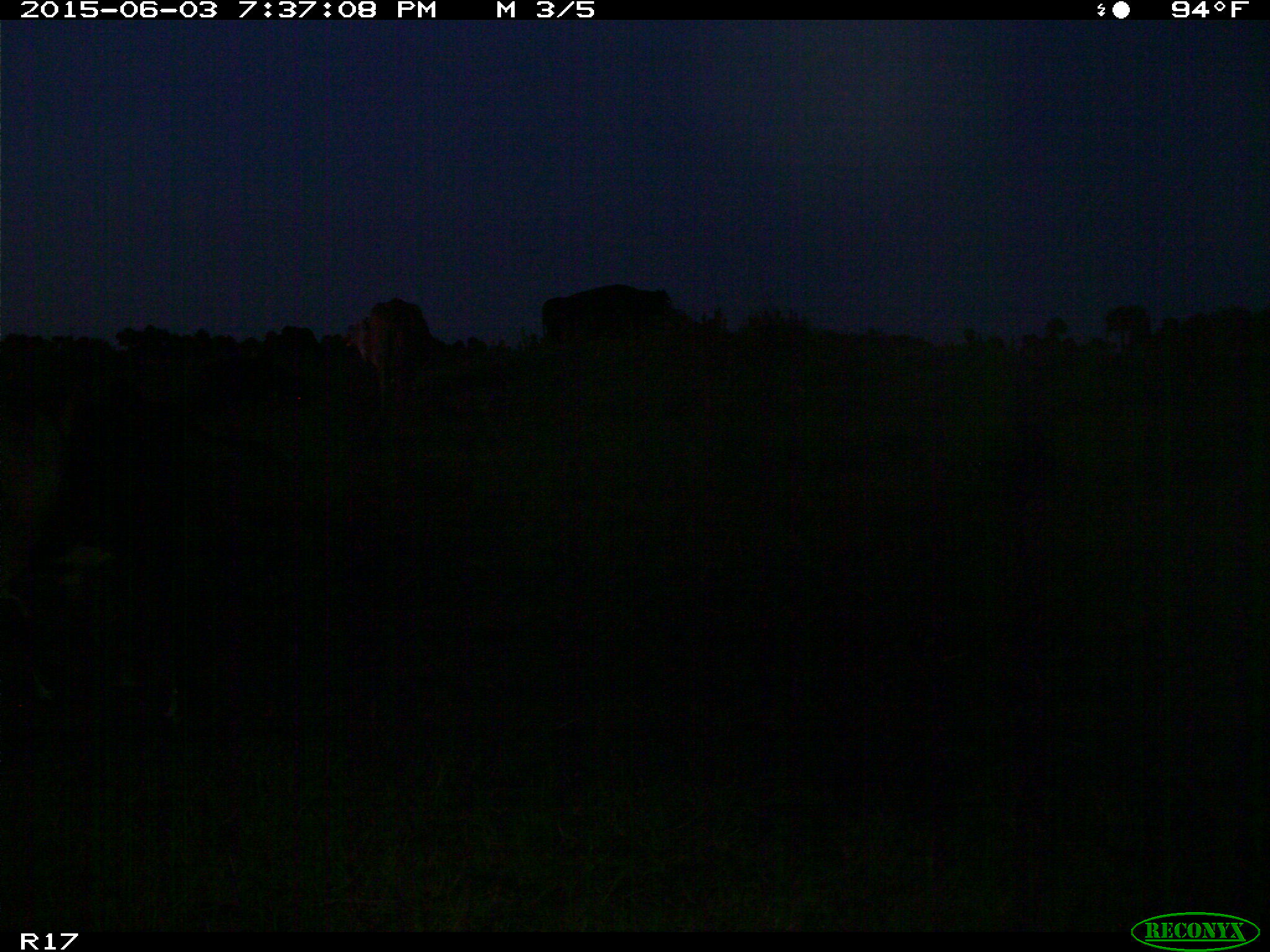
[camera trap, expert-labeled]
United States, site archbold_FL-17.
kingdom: Animalia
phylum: Chordata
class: Mammalia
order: Artiodactyla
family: Bovidae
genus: Bos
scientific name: Bos taurus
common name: domestic cow